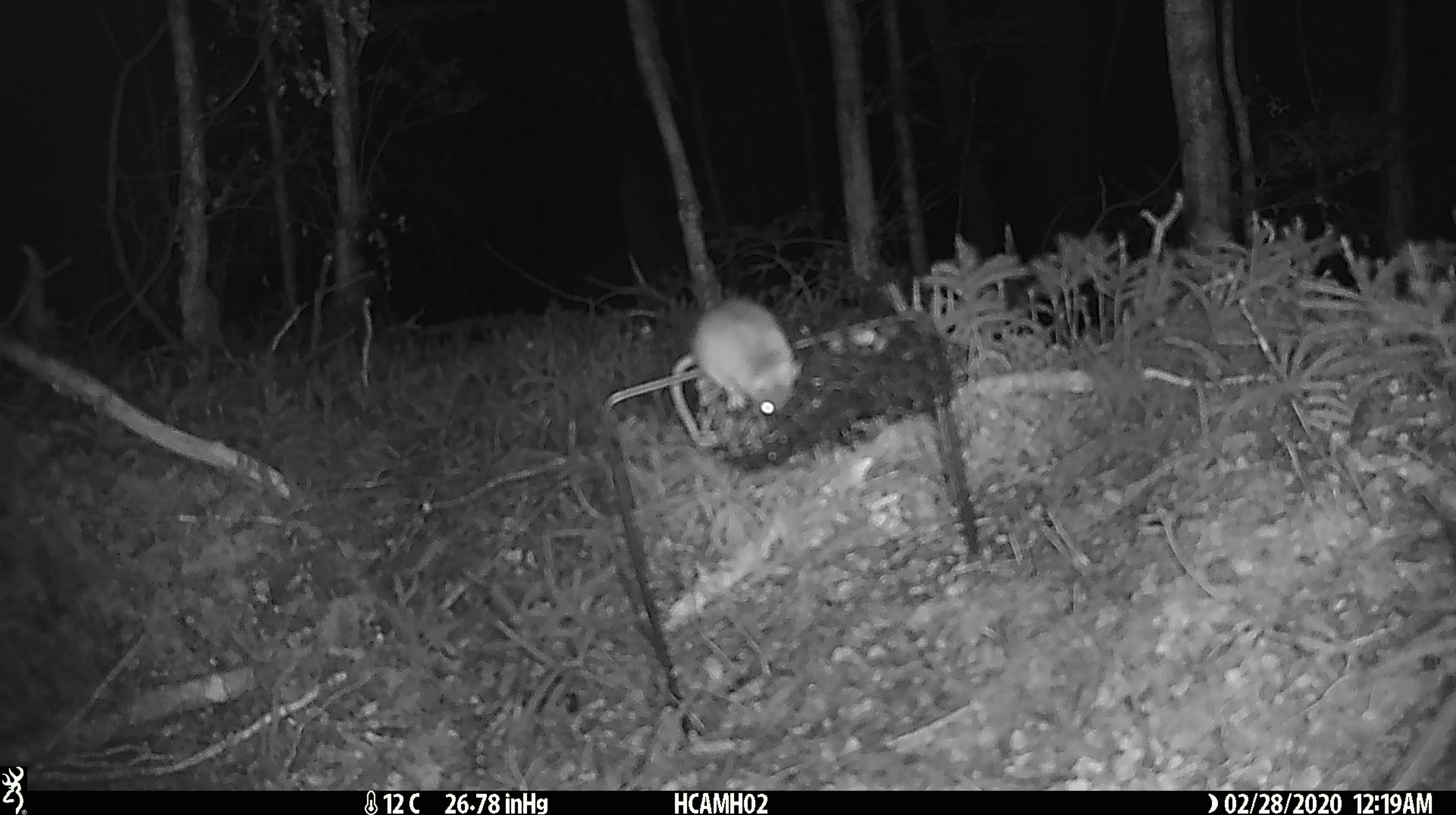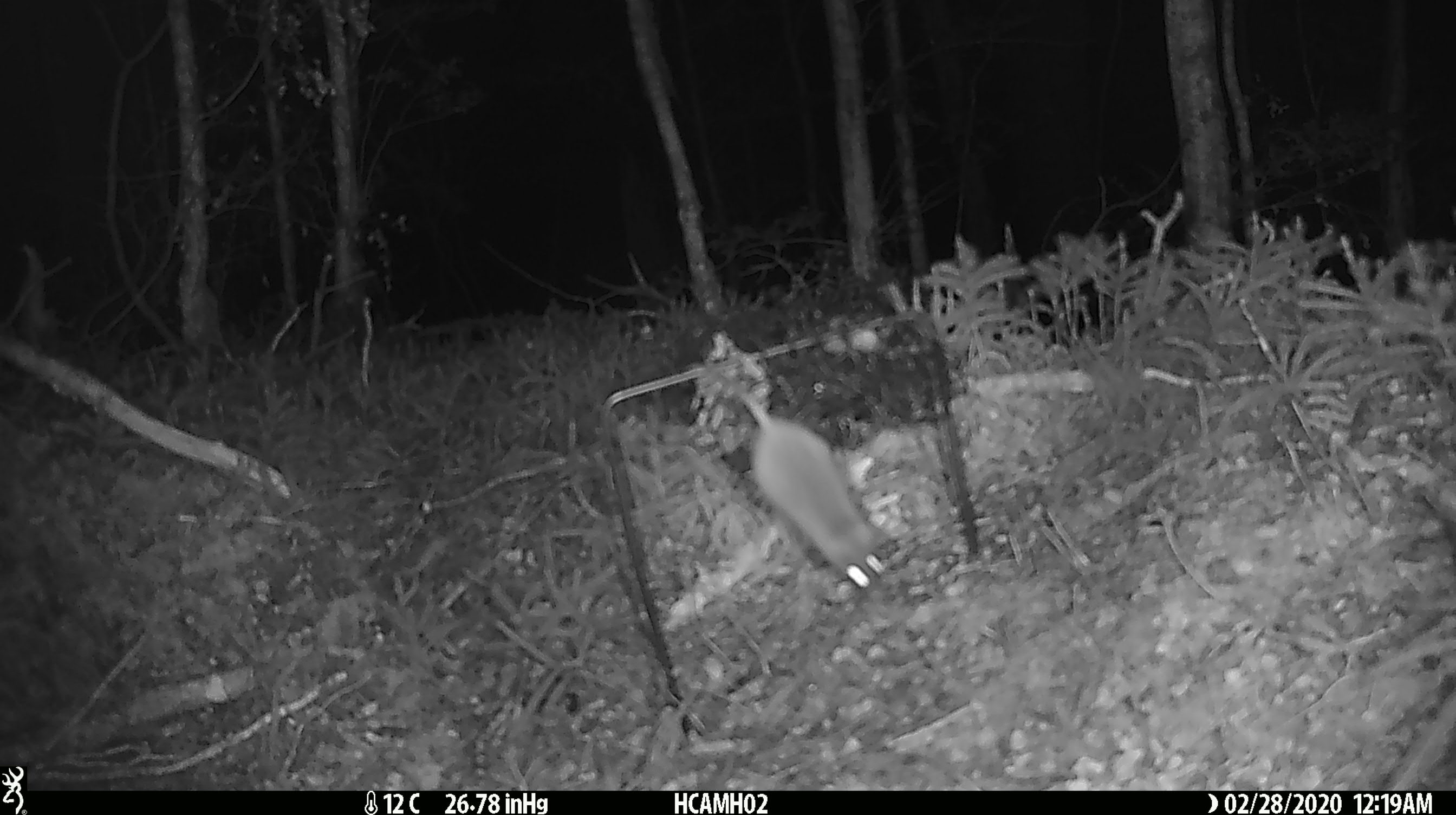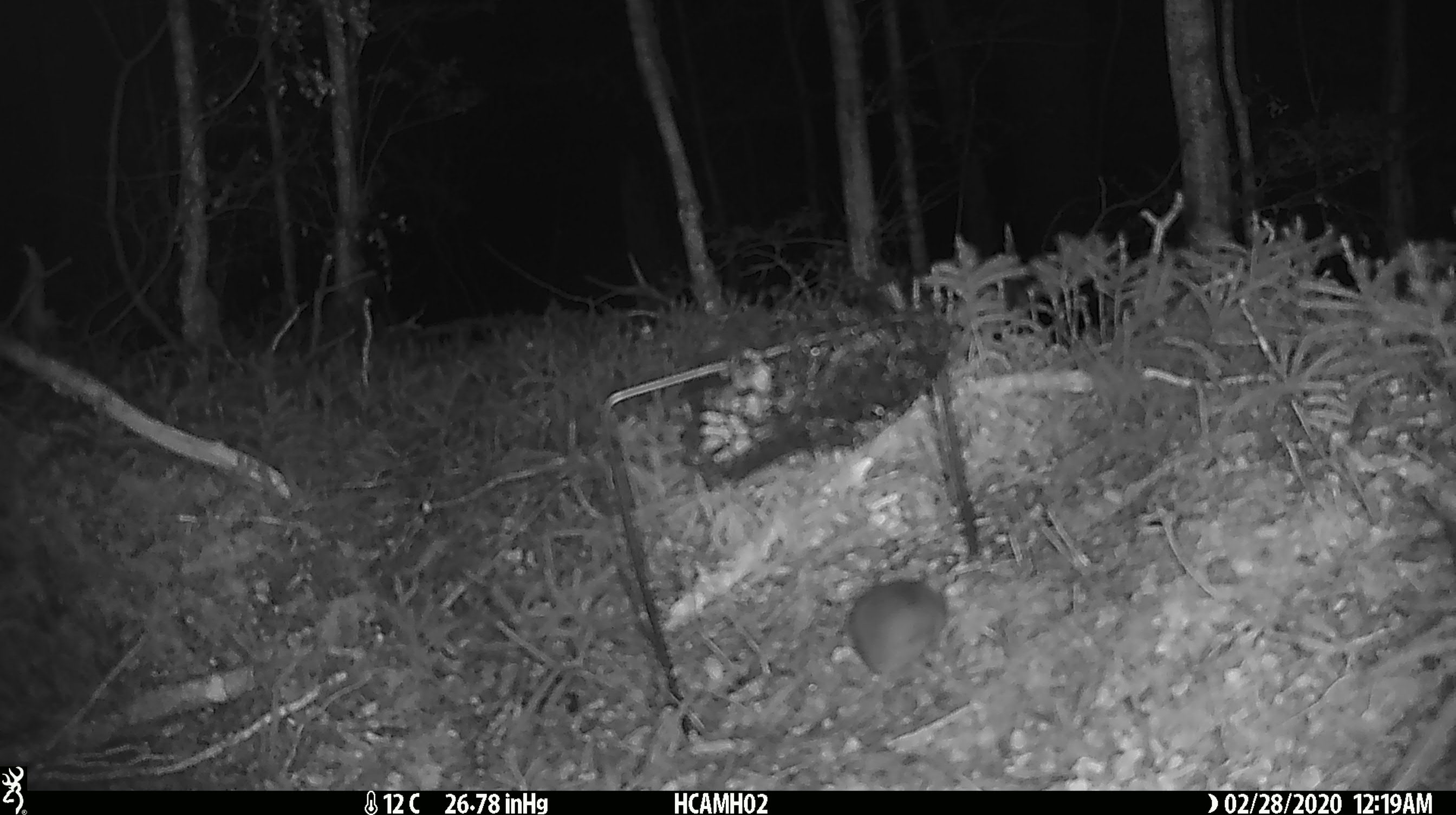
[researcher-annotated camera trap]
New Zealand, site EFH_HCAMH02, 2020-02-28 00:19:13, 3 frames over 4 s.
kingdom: Animalia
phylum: Chordata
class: Mammalia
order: Rodentia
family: Muridae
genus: Mus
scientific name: Mus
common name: mouse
Mouse (Mus).